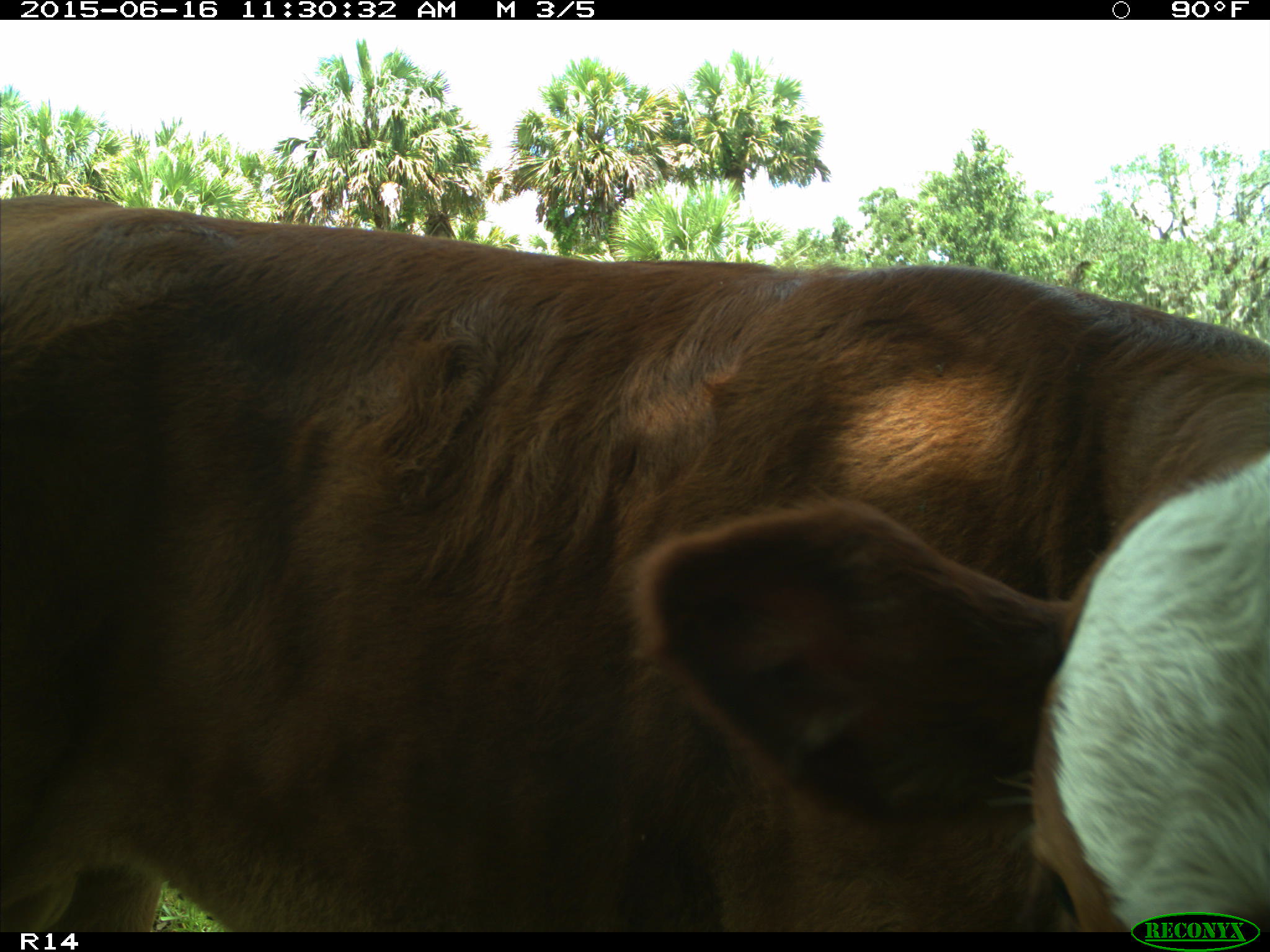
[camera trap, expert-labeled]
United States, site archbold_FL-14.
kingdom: Animalia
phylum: Chordata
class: Mammalia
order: Artiodactyla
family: Bovidae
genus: Bos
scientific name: Bos taurus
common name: domestic cow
Bos taurus (domestic cow).